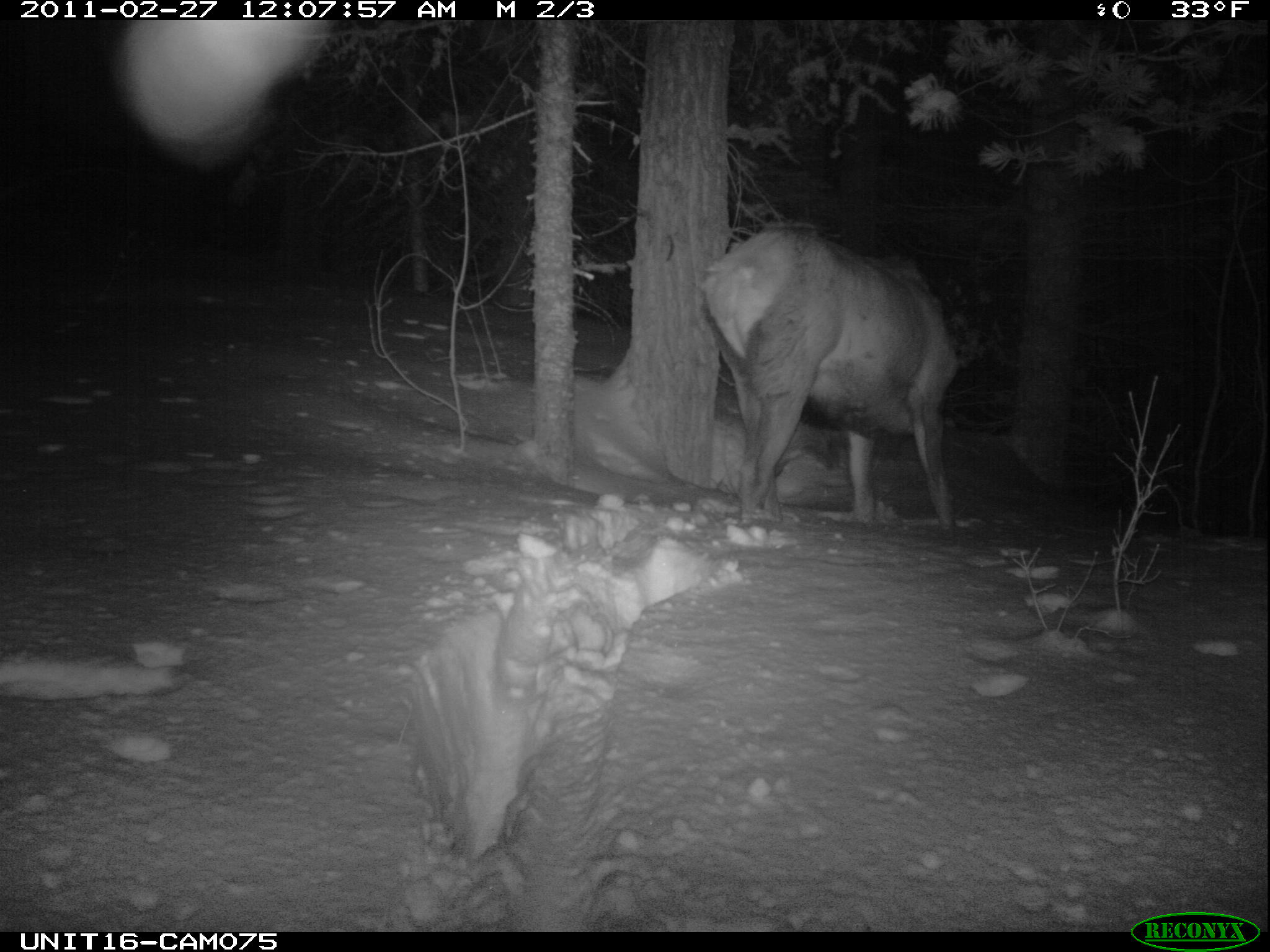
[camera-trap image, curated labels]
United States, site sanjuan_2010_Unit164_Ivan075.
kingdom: Animalia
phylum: Chordata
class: Mammalia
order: Artiodactyla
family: Cervidae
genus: Cervus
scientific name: Cervus elaphus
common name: red deer